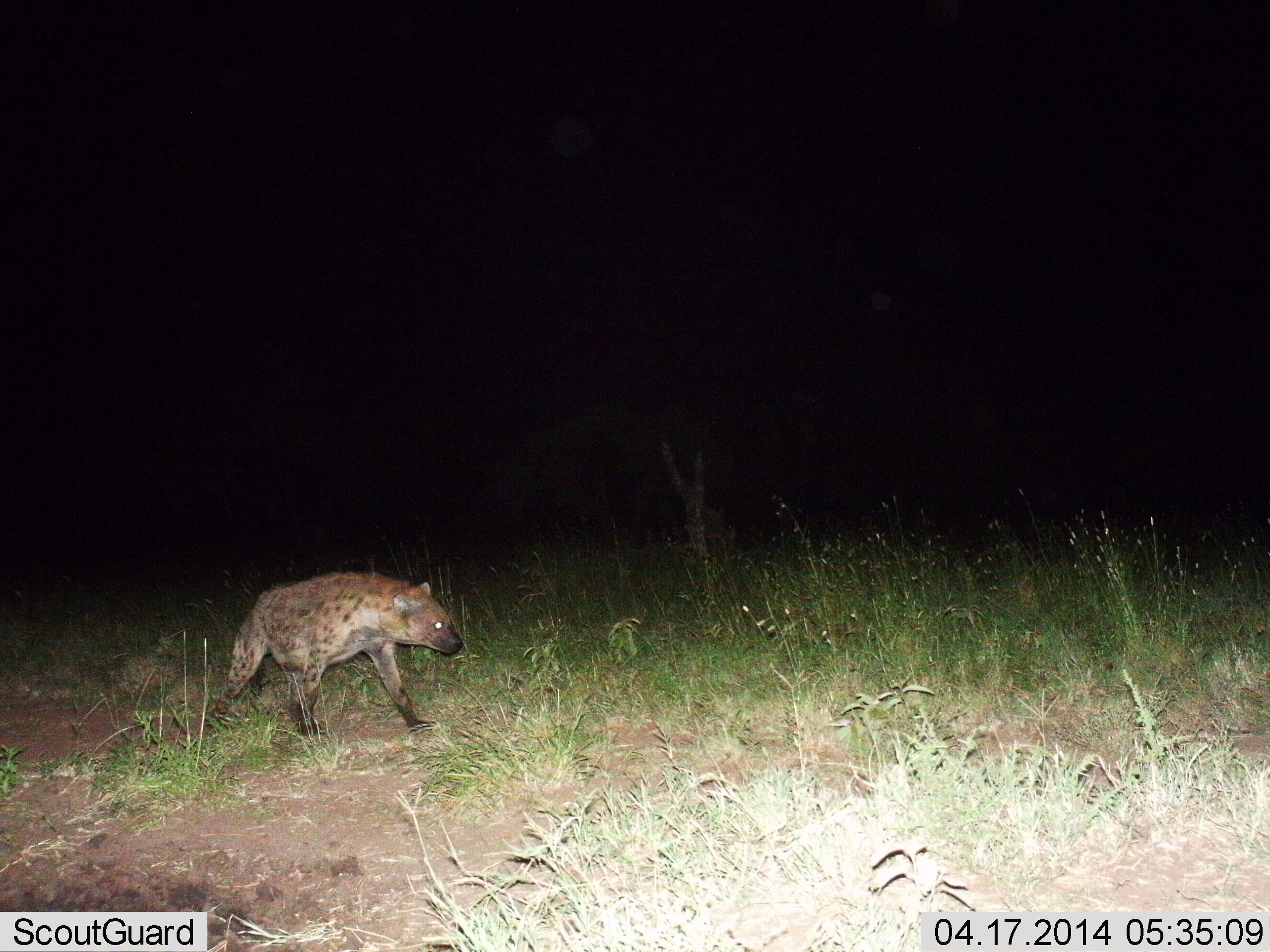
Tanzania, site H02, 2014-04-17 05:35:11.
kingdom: Animalia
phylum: Chordata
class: Mammalia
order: Carnivora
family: Hyaenidae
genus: Crocuta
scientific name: Crocuta crocuta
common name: spotted hyena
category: hyenaspotted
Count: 1.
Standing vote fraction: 20%.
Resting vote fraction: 0%.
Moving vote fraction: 90%.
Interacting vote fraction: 0%.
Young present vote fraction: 0%.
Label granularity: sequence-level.